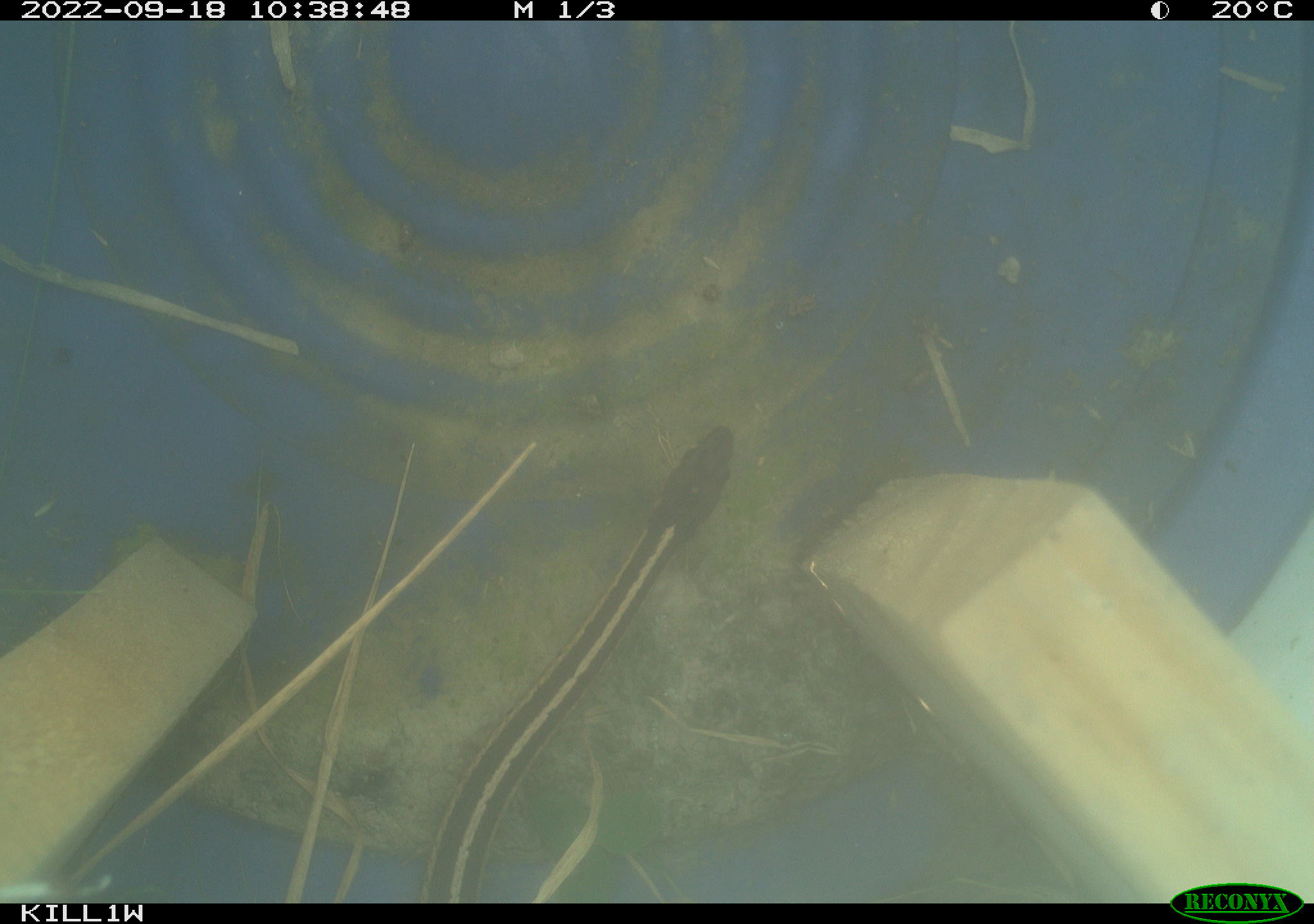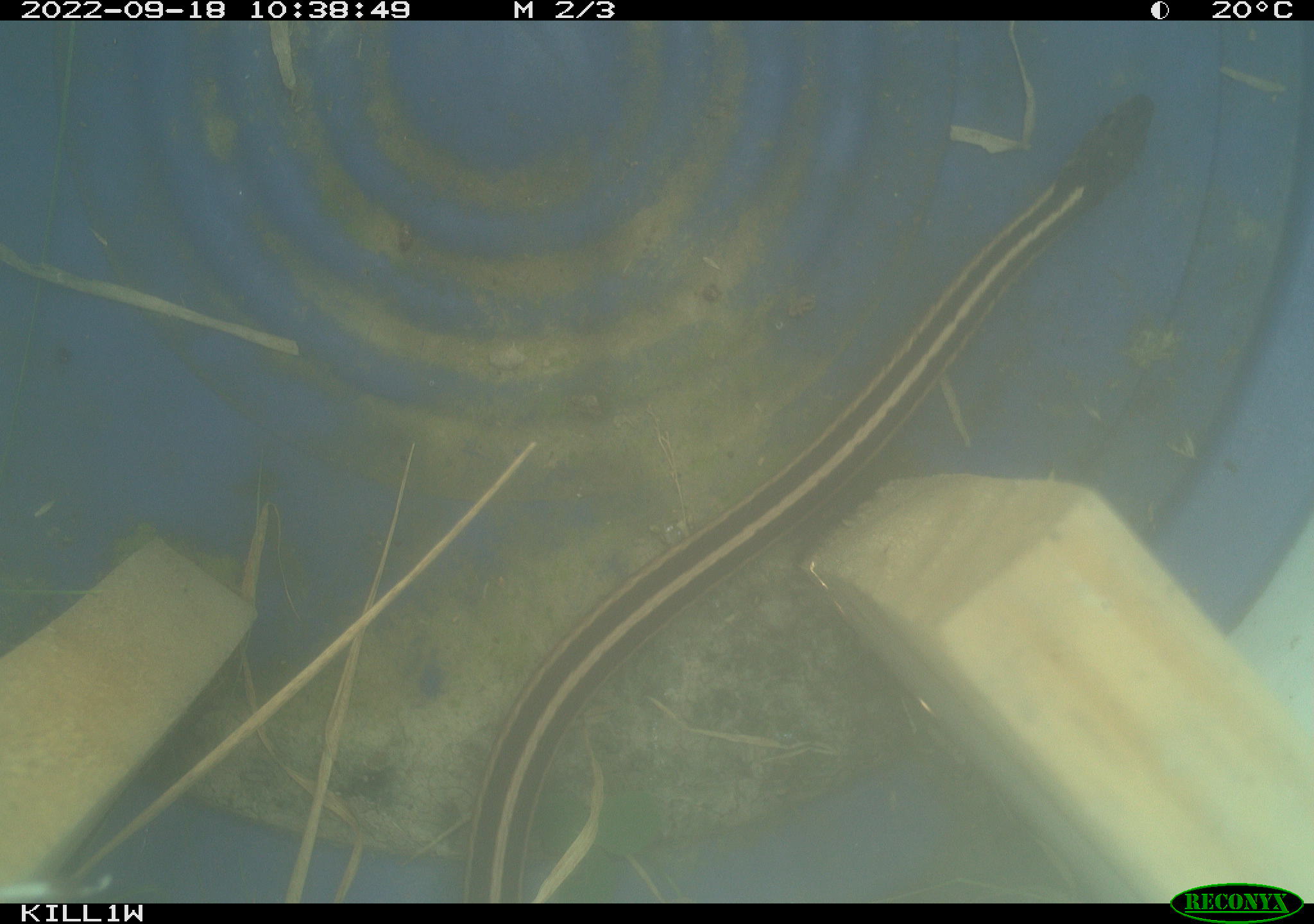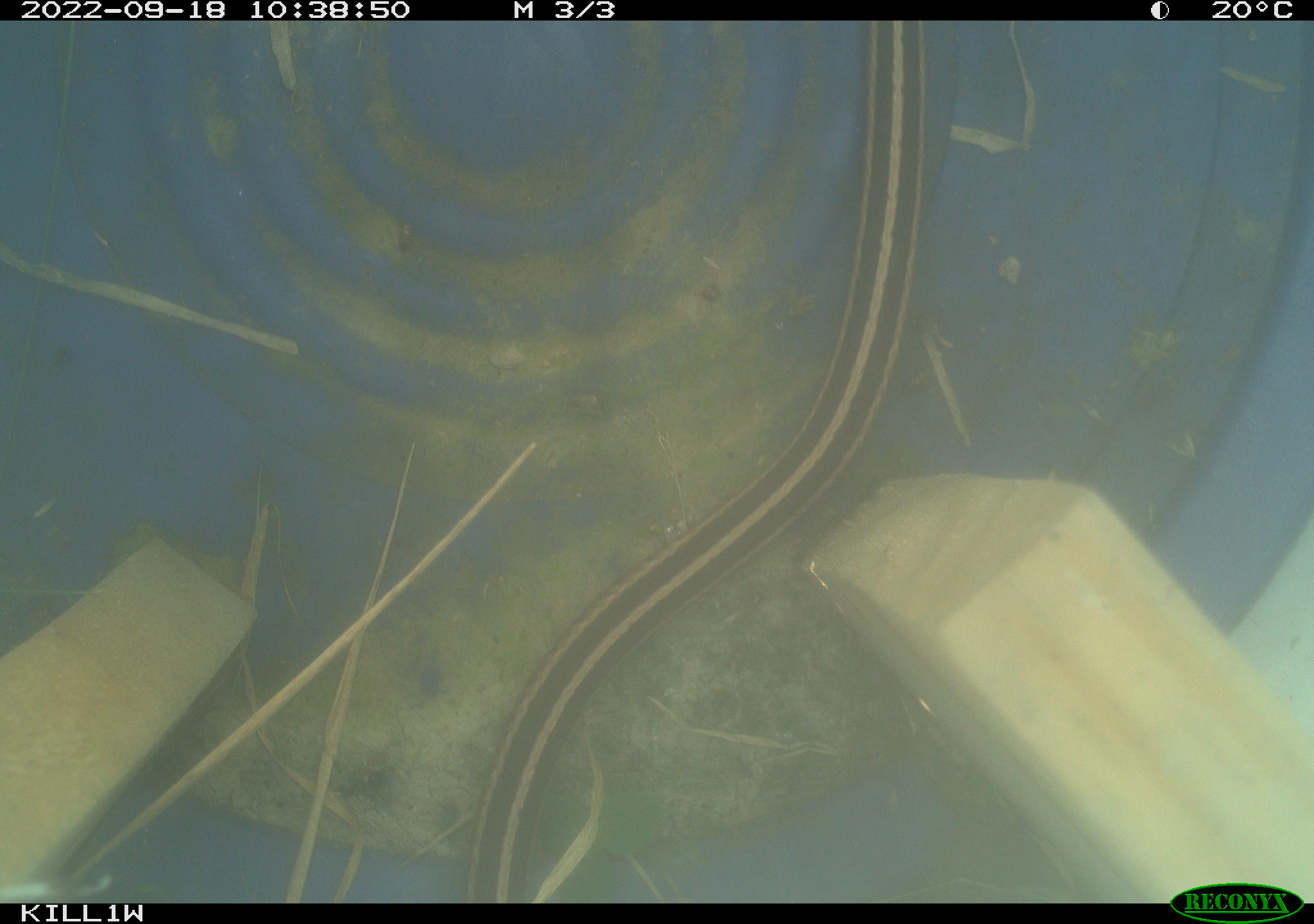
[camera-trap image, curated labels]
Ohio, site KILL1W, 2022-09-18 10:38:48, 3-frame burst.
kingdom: Animalia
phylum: Chordata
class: Reptilia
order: Squamata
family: Colubridae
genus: Thamnophis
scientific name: Thamnophis sirtalis sirtalis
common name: eastern gartersnake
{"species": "eastern gartersnake (Thamnophis sirtalis sirtalis)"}